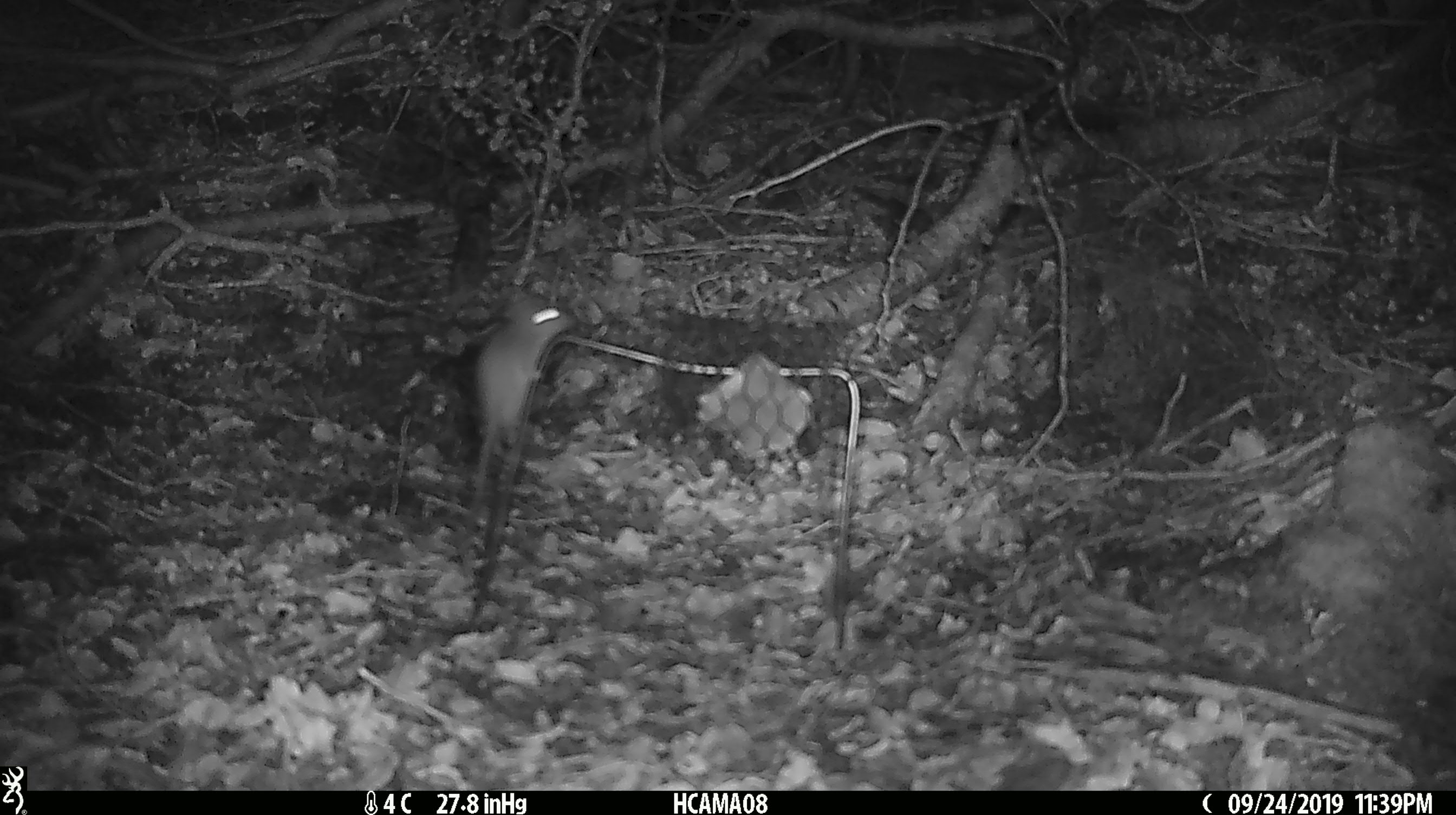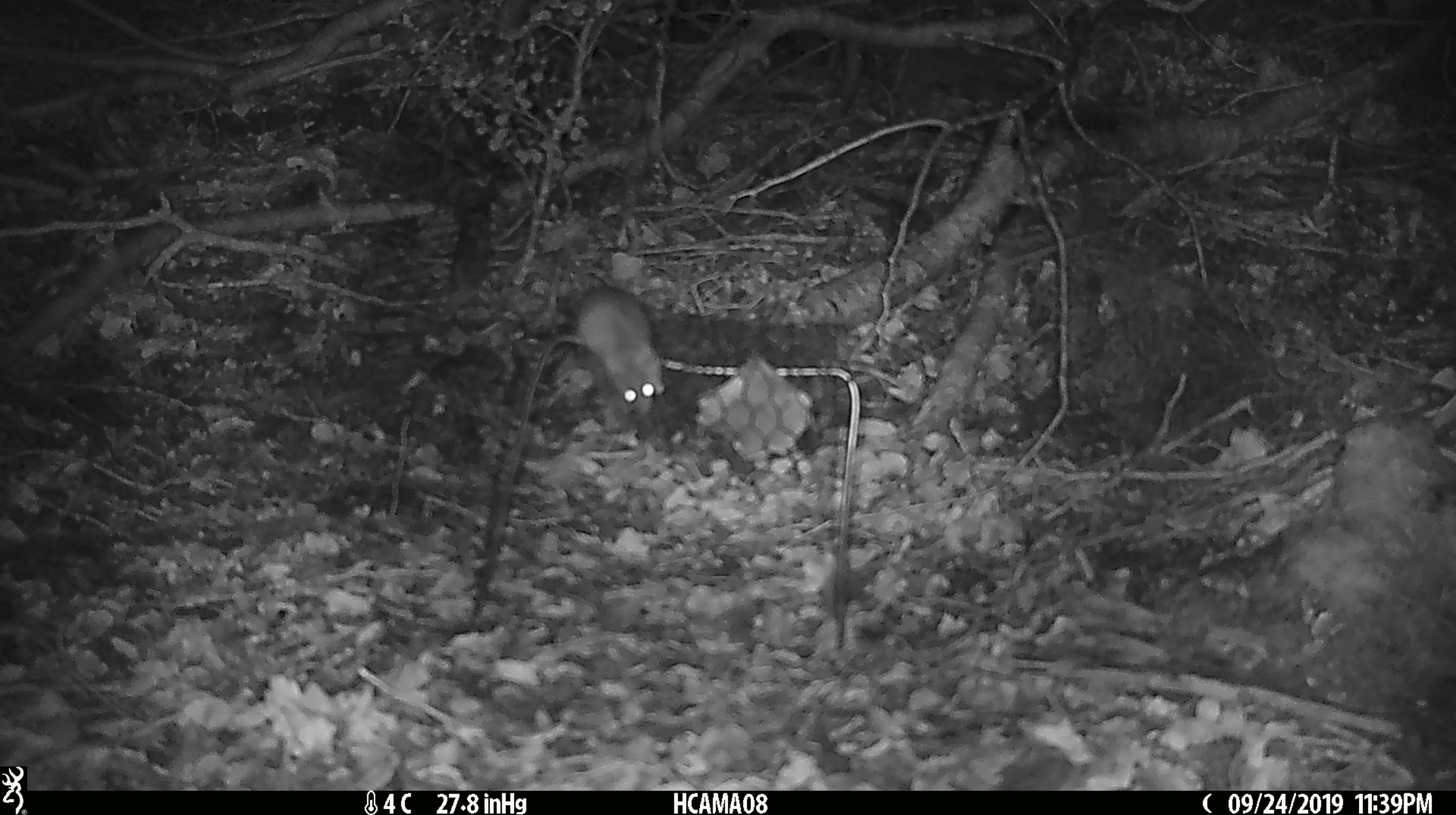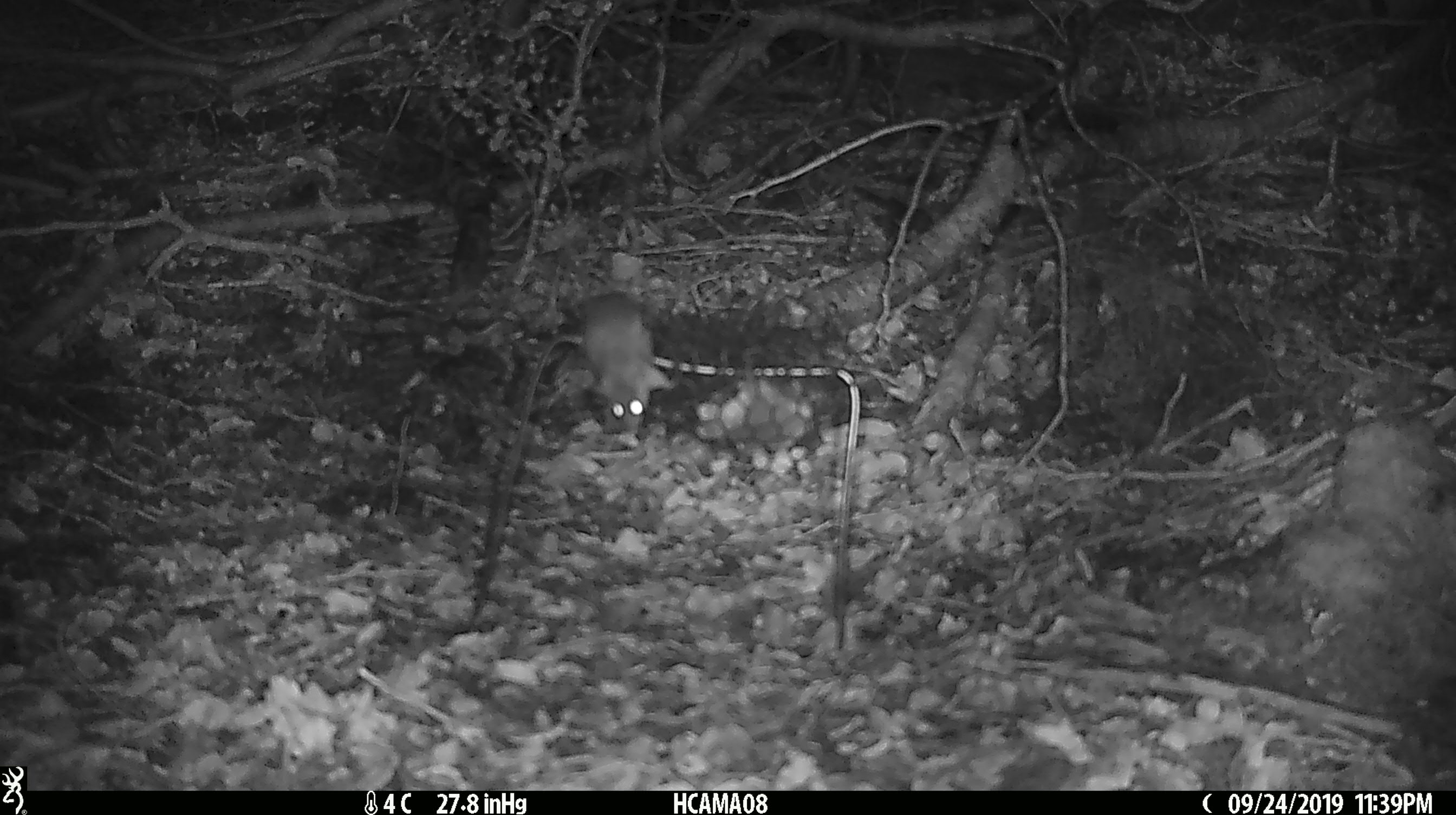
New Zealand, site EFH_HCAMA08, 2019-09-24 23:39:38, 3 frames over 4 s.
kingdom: Animalia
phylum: Chordata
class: Mammalia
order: Rodentia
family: Muridae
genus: Mus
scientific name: Mus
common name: mouse